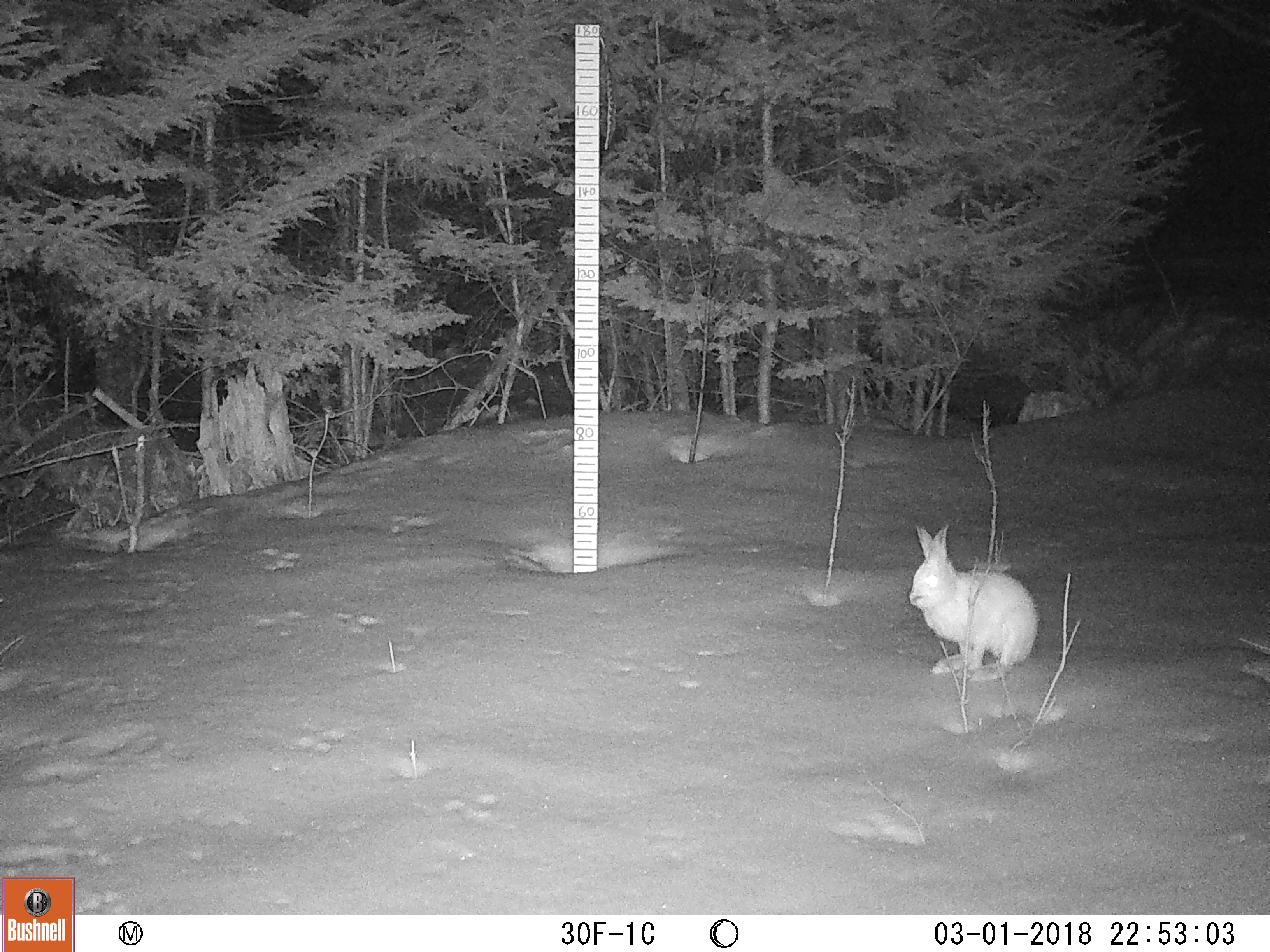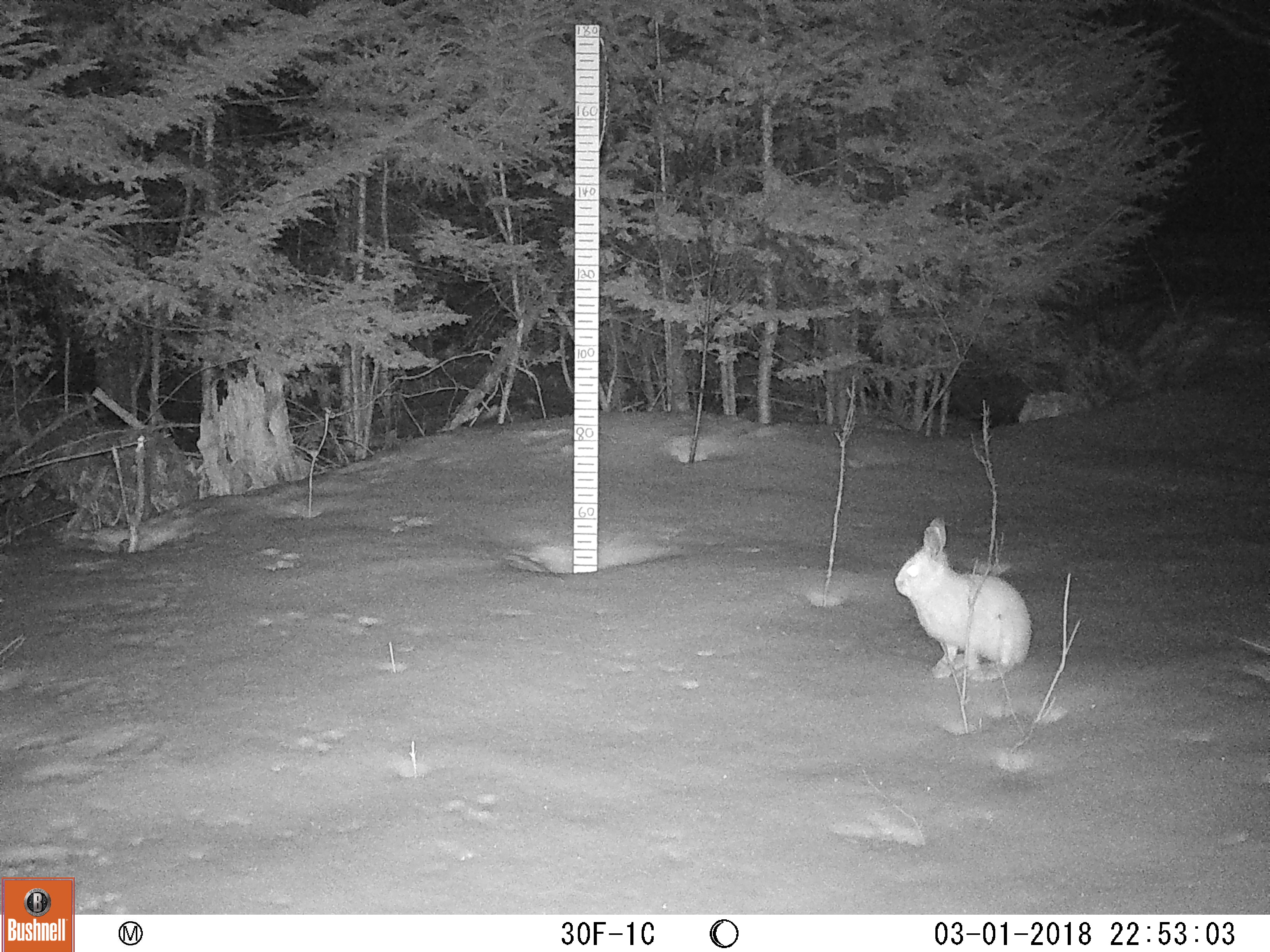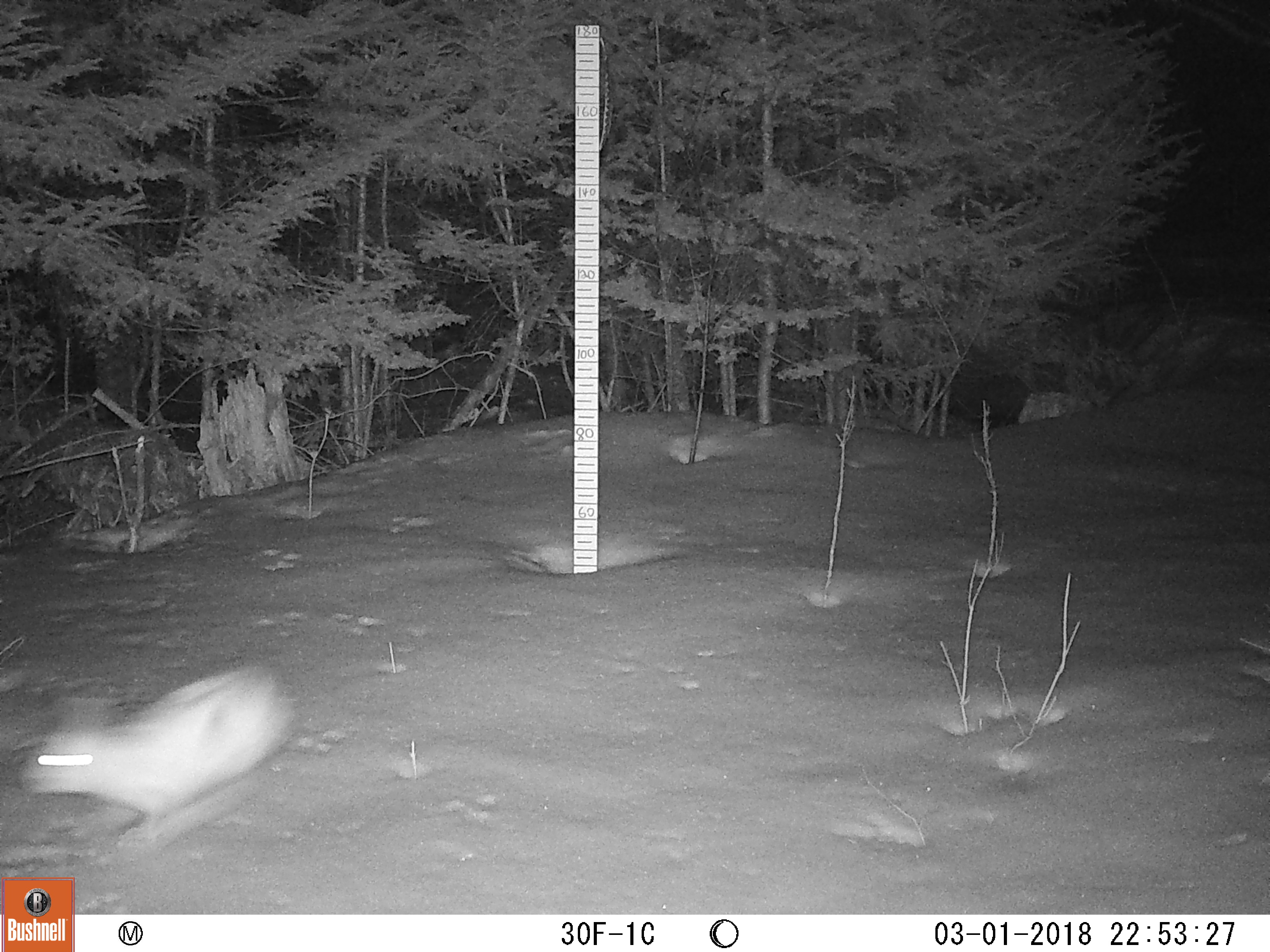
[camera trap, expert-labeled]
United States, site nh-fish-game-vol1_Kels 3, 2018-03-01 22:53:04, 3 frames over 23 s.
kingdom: Animalia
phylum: Chordata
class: Mammalia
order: Lagomorpha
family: Leporidae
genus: Lepus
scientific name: Lepus americanus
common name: snowshoe hare